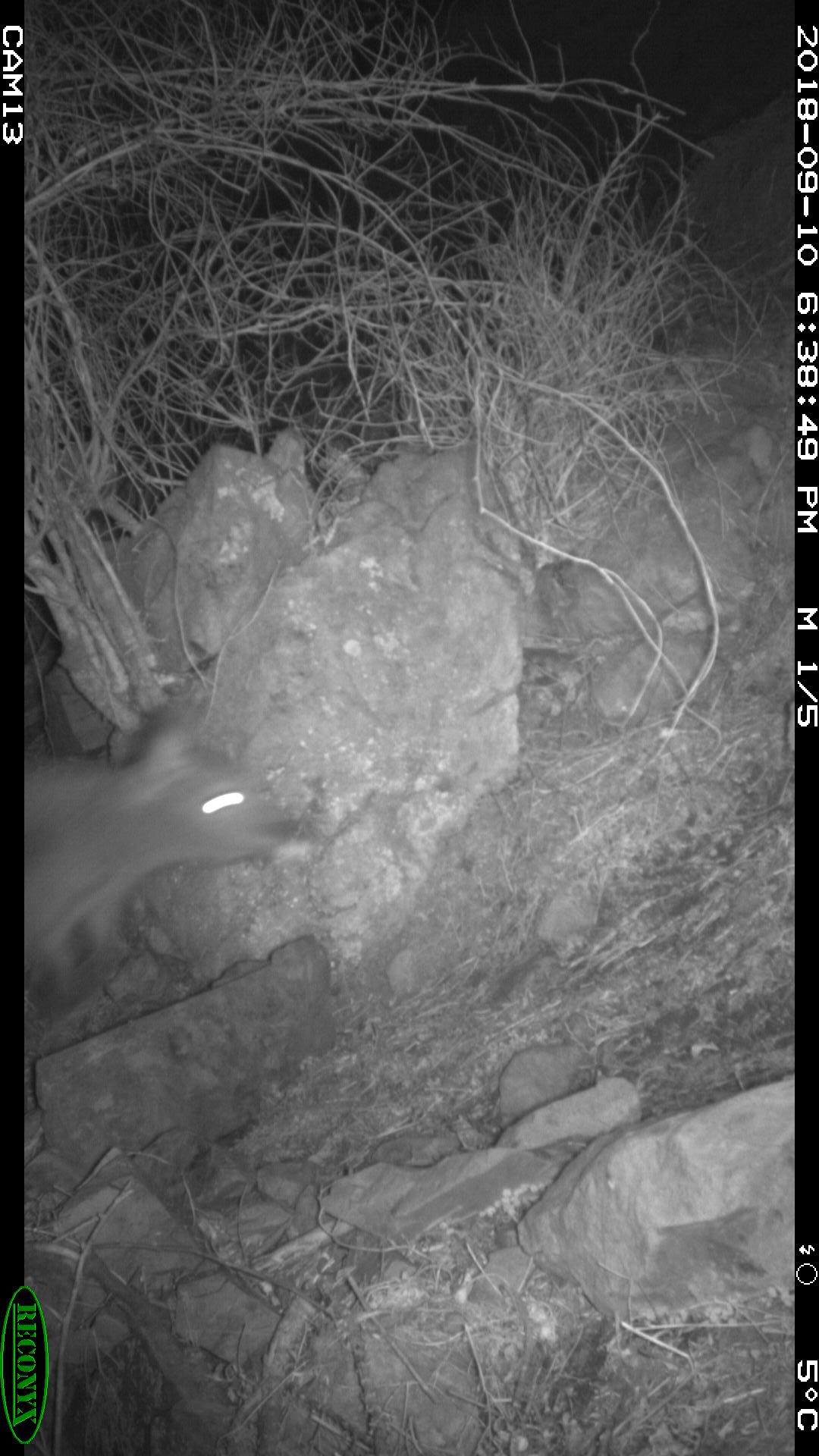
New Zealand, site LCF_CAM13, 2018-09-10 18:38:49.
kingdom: Animalia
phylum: Chordata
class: Mammalia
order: Diprotodontia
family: Macropodidae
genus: Notamacropus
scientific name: Notamacropus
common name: wallaby